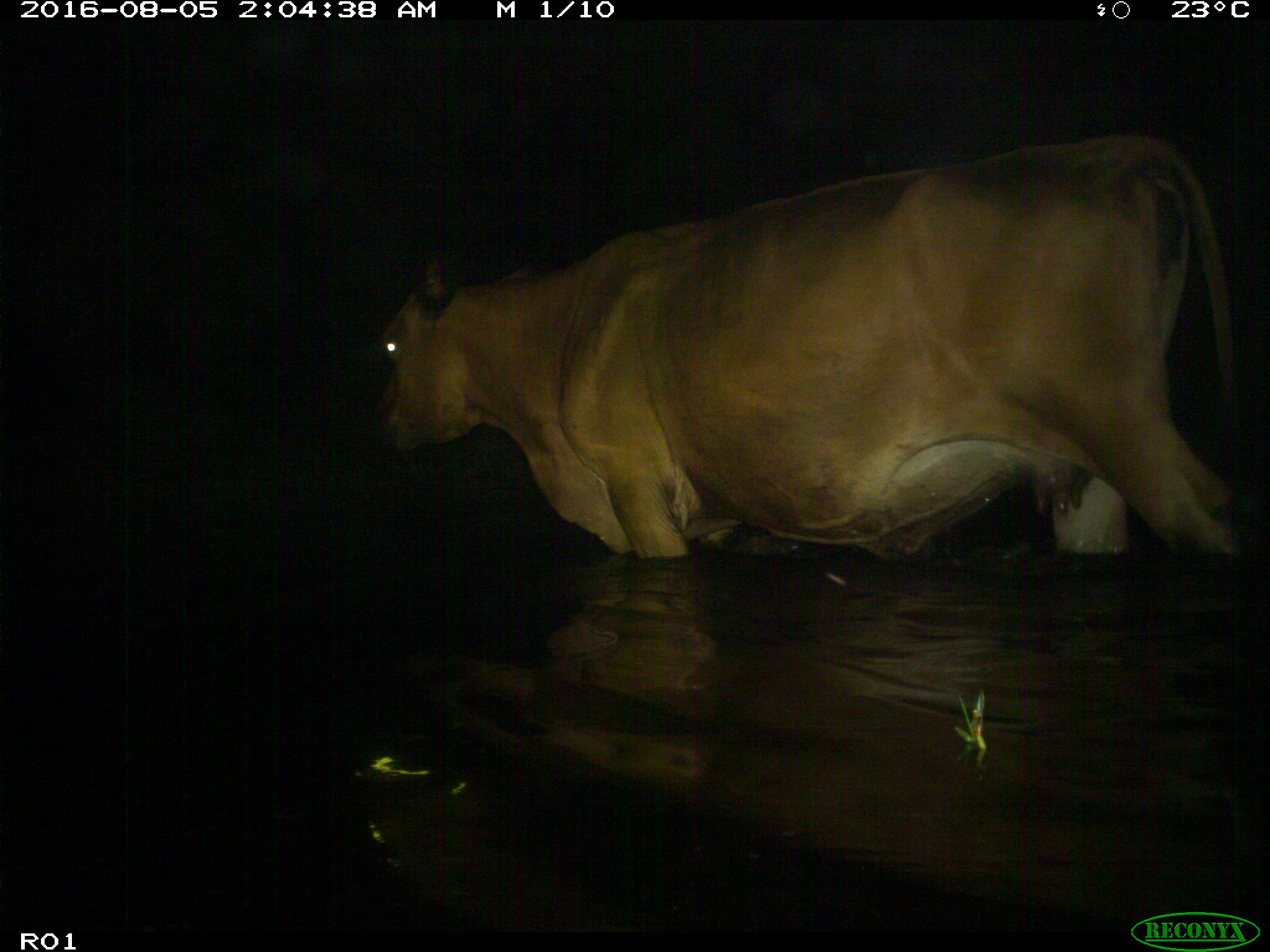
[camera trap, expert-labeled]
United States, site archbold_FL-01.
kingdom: Animalia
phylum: Chordata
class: Mammalia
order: Artiodactyla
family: Bovidae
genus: Bos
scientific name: Bos taurus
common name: domestic cow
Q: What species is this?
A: Bos taurus (domestic cow).